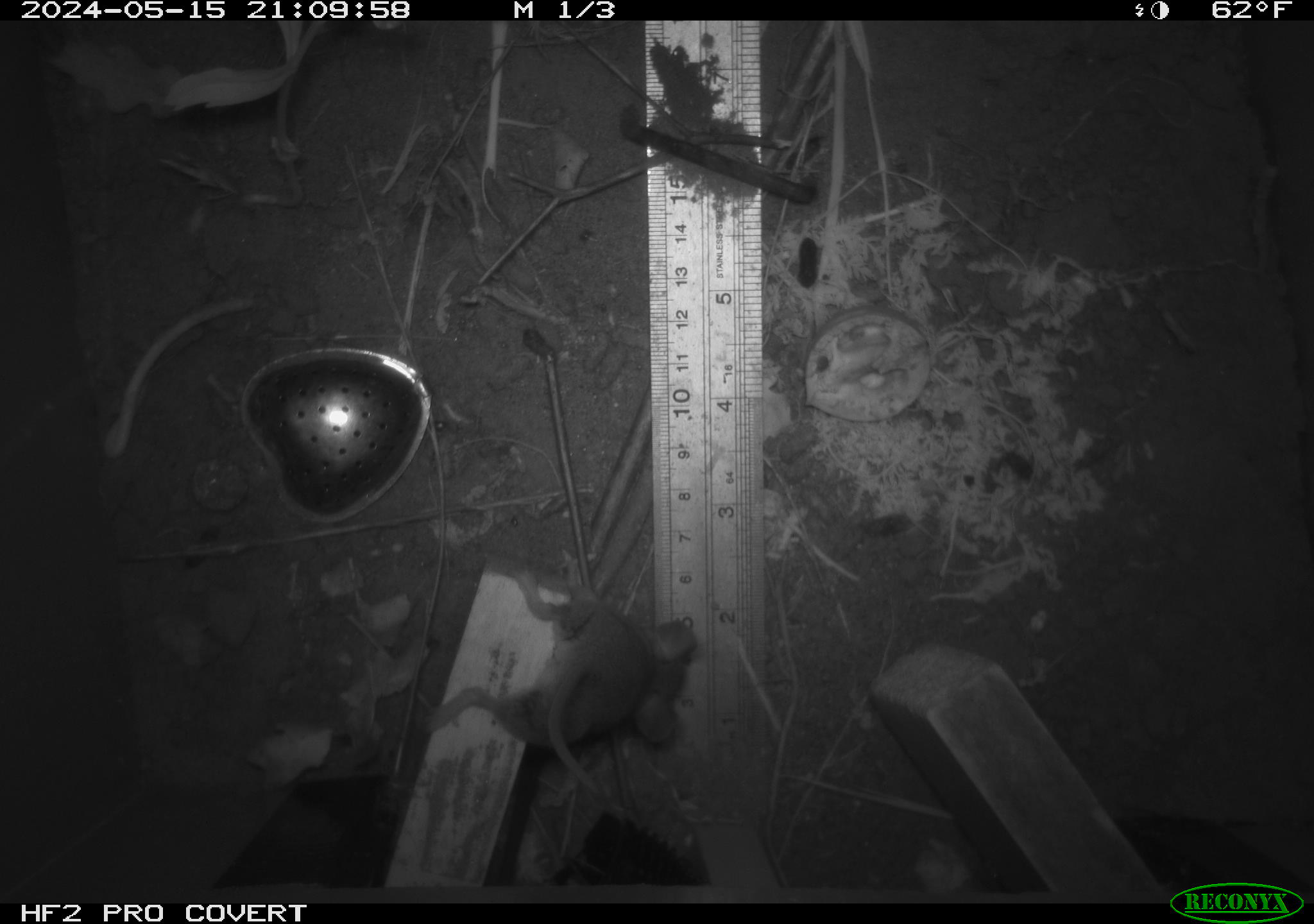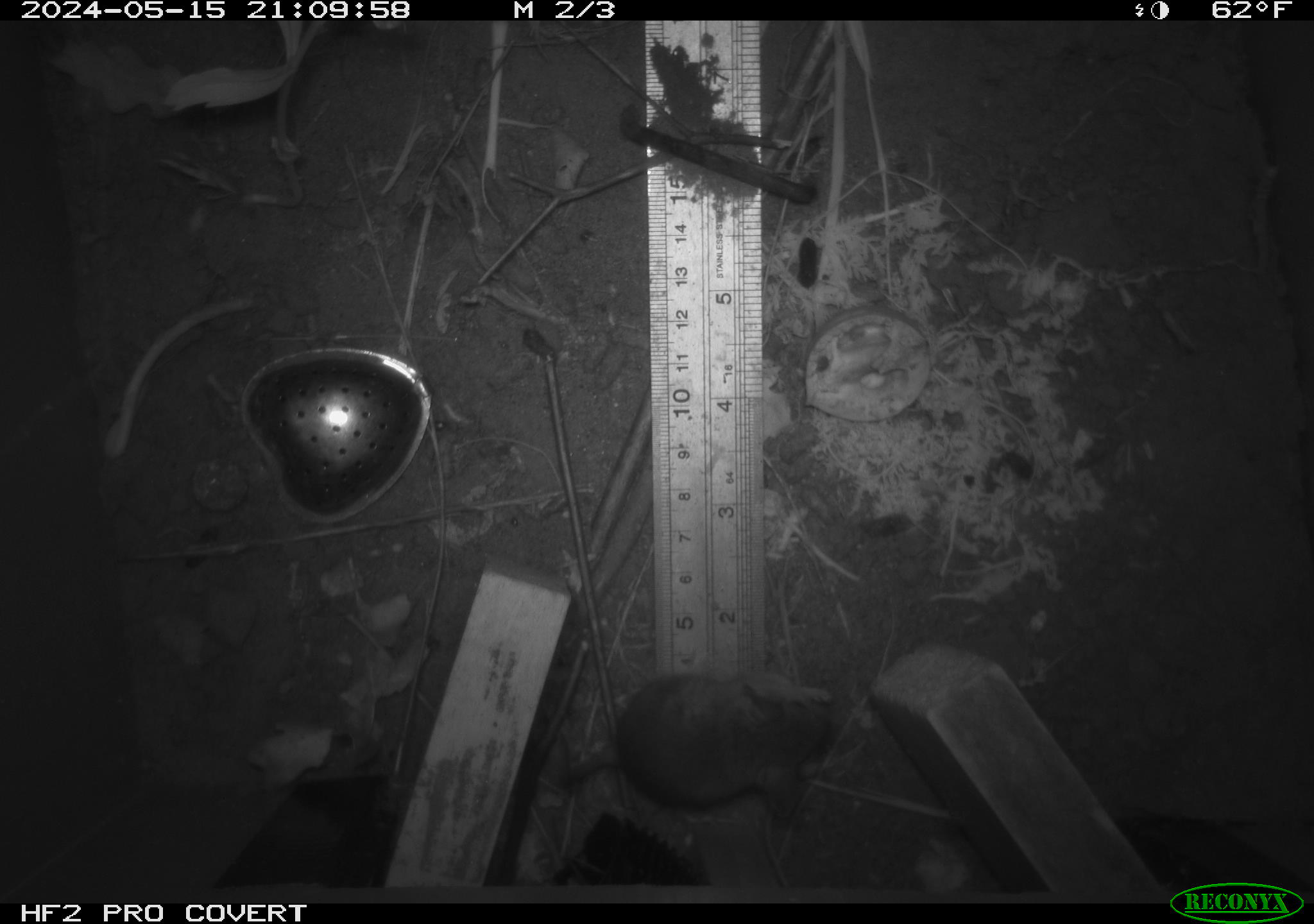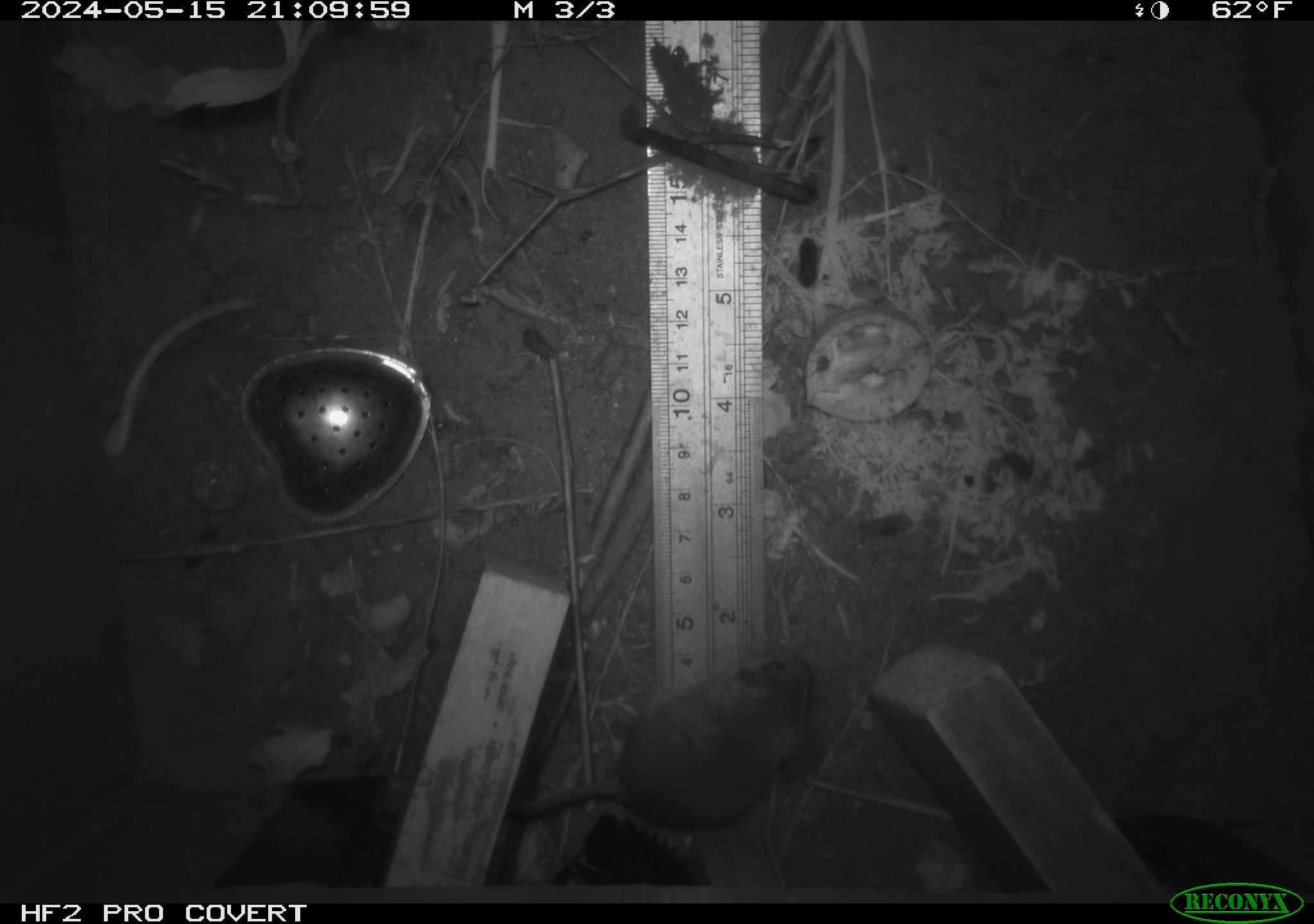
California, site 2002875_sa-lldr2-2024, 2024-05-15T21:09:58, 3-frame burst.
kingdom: Animalia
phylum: Chordata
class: Mammalia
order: Rodentia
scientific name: Rodentia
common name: mouse species